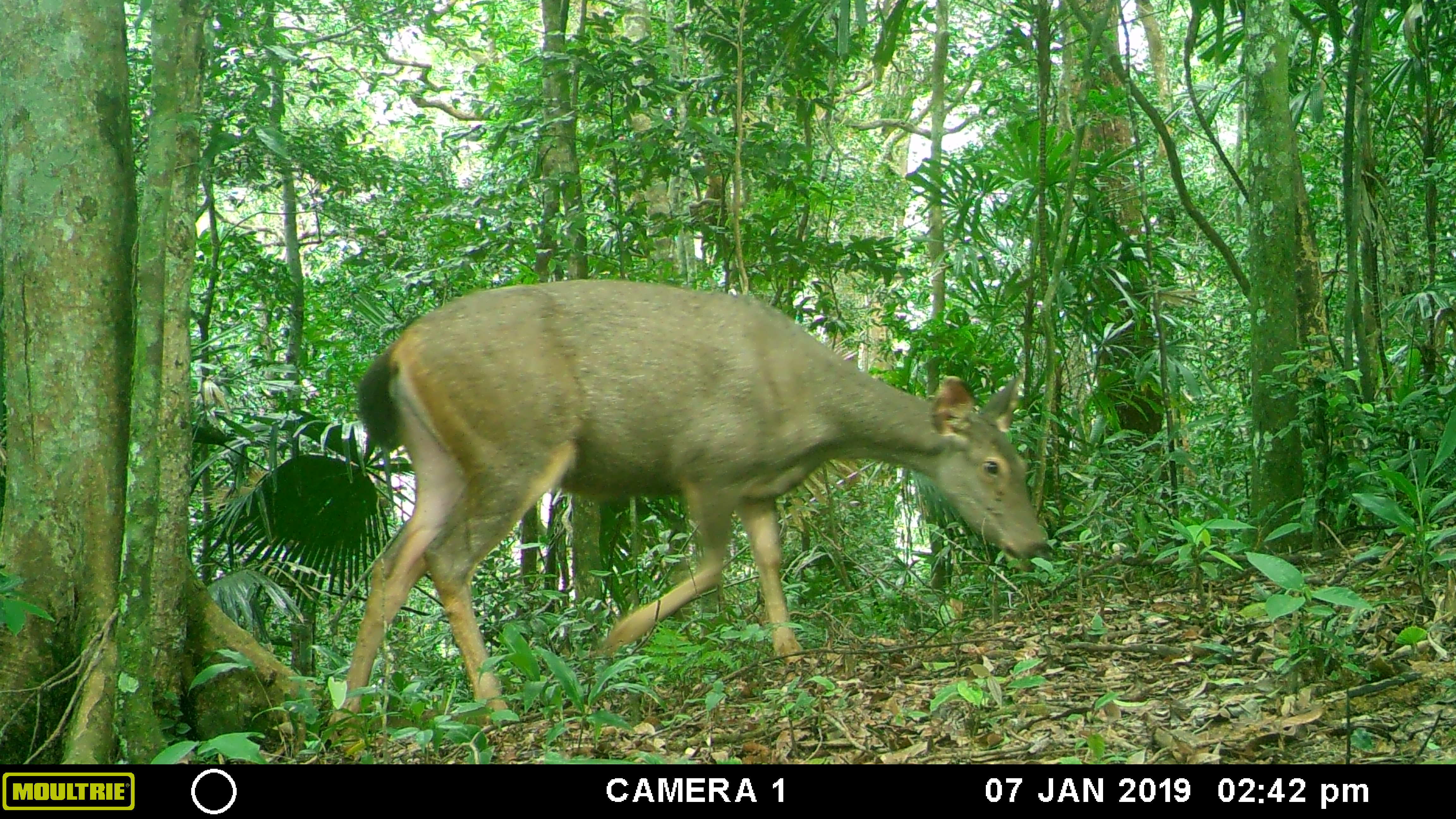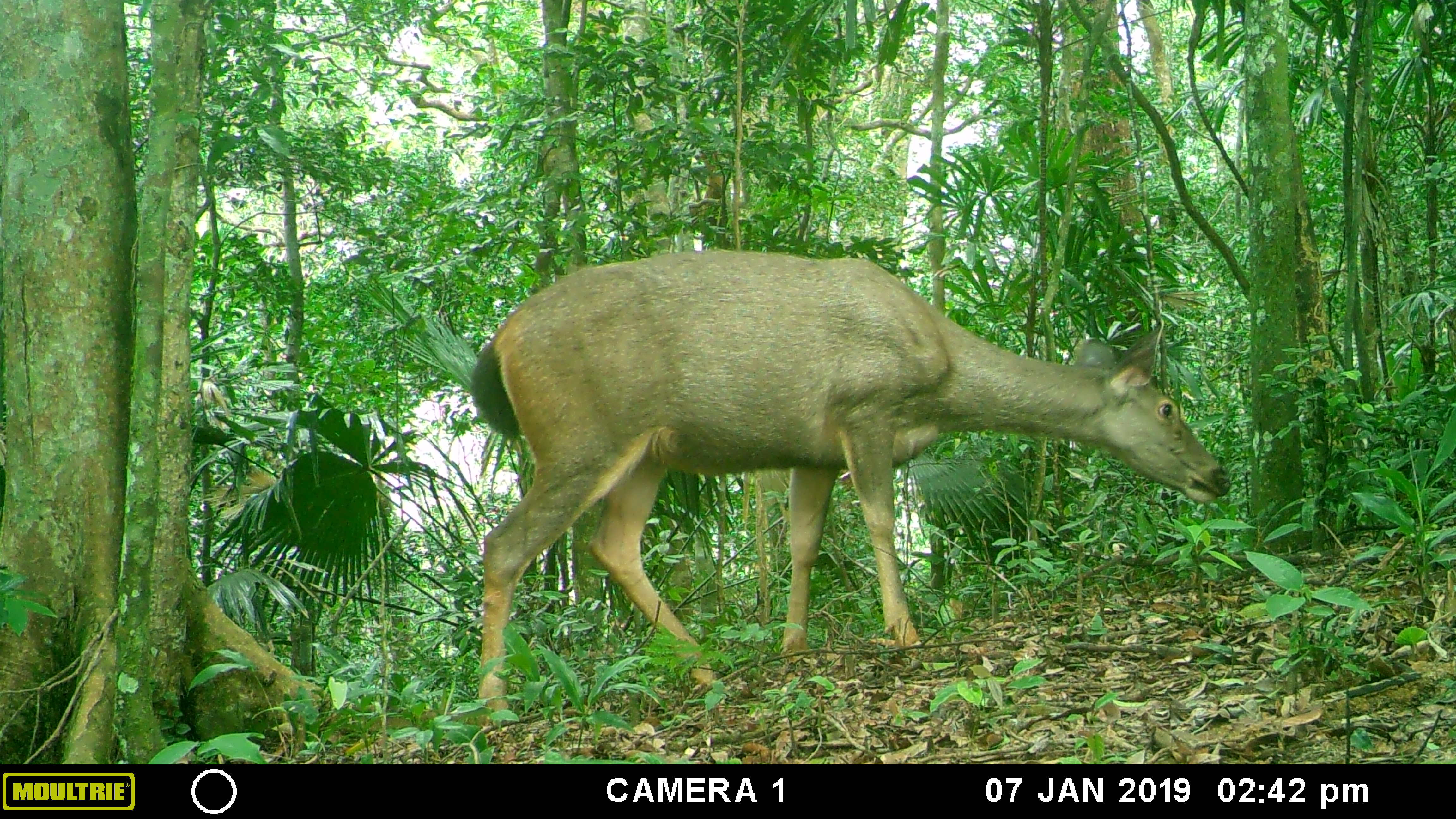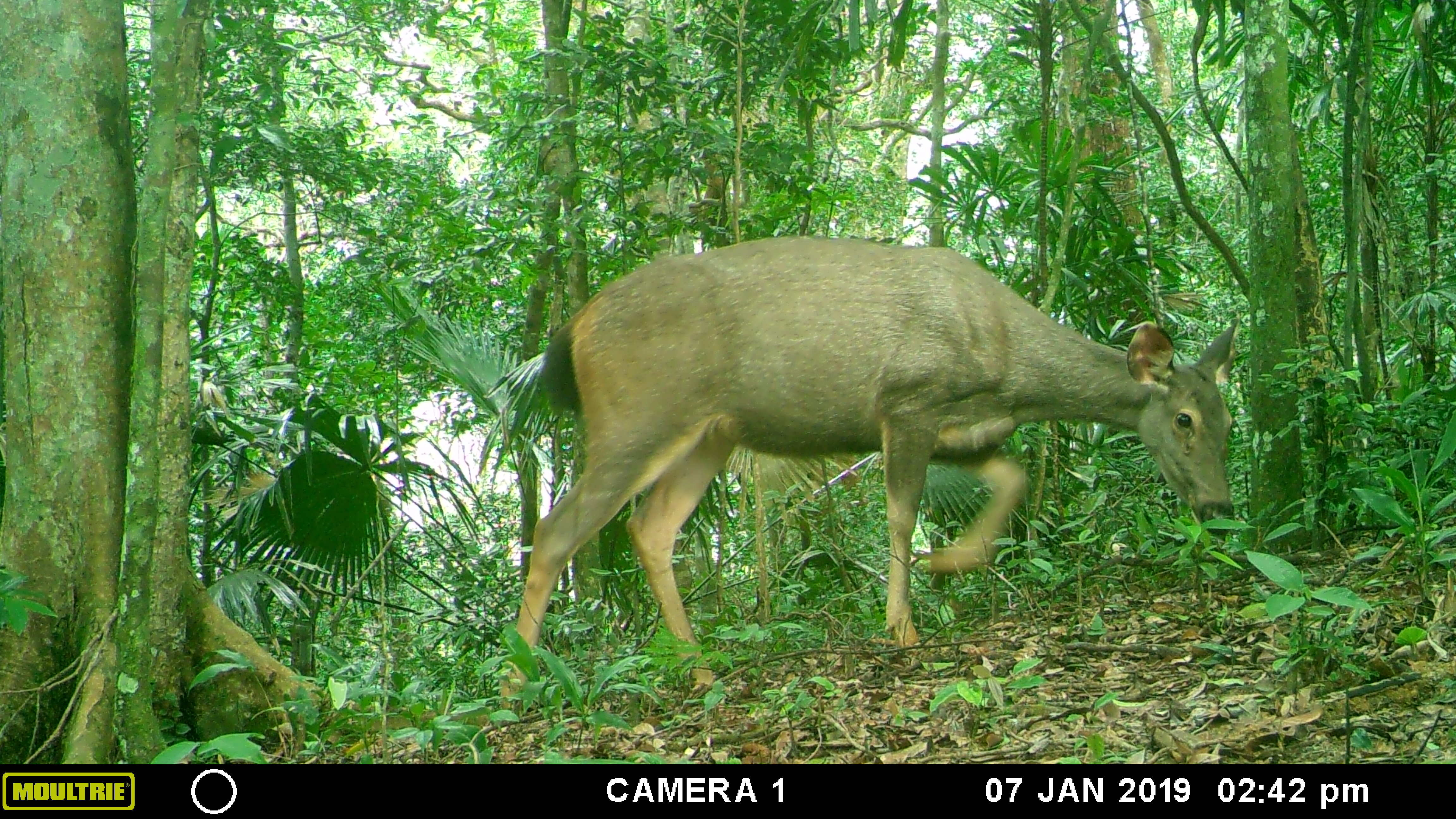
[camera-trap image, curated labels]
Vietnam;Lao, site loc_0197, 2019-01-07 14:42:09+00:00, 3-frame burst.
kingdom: Animalia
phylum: Chordata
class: Mammalia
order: Artiodactyla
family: Cervidae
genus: Rusa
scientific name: Rusa unicolor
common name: sambar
Sambar (Rusa unicolor). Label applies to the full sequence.